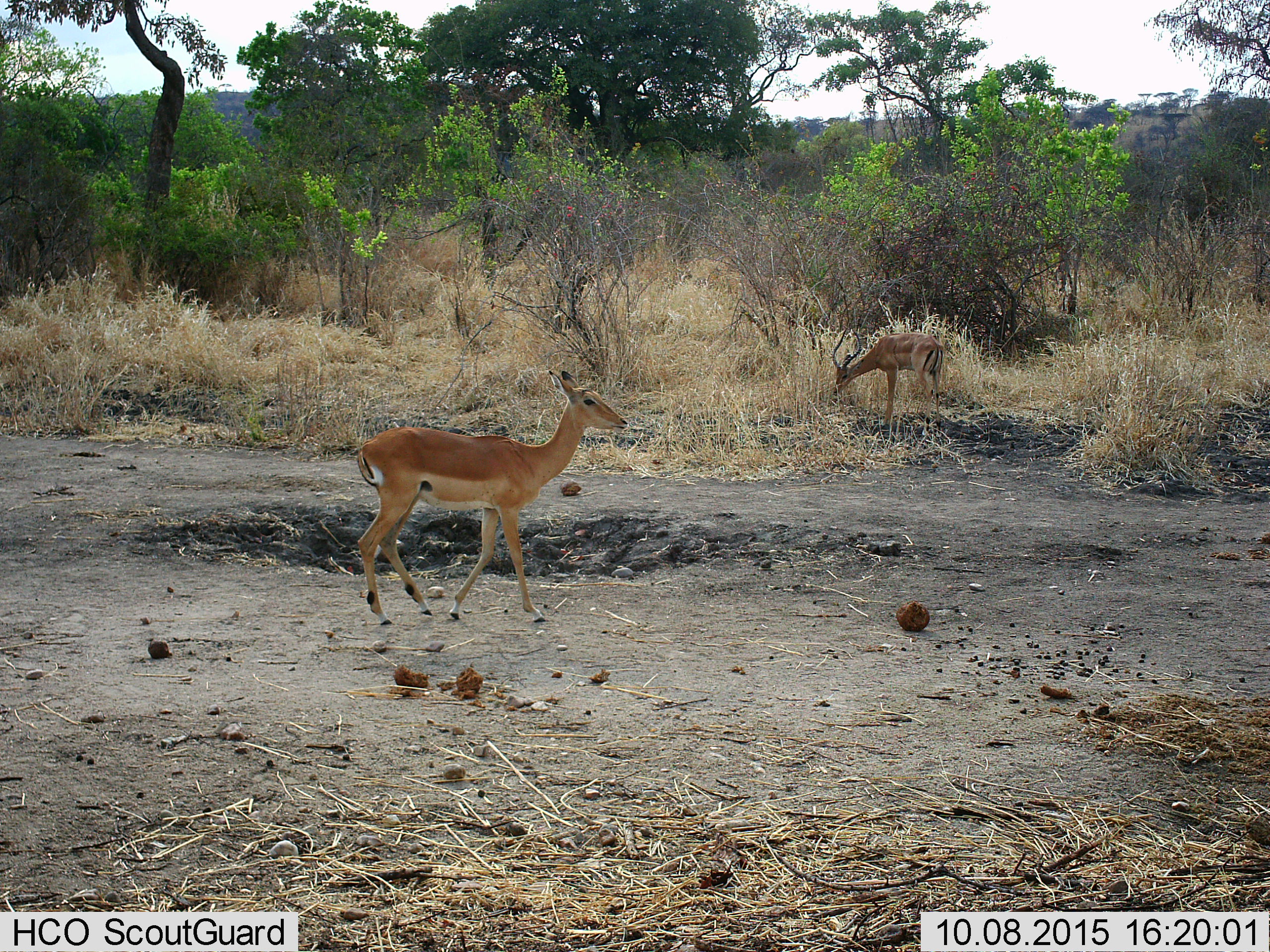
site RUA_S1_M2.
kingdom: Animalia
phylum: Chordata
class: Mammalia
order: Artiodactyla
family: Bovidae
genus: Aepyceros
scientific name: Aepyceros melampus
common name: impala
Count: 2.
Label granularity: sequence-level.